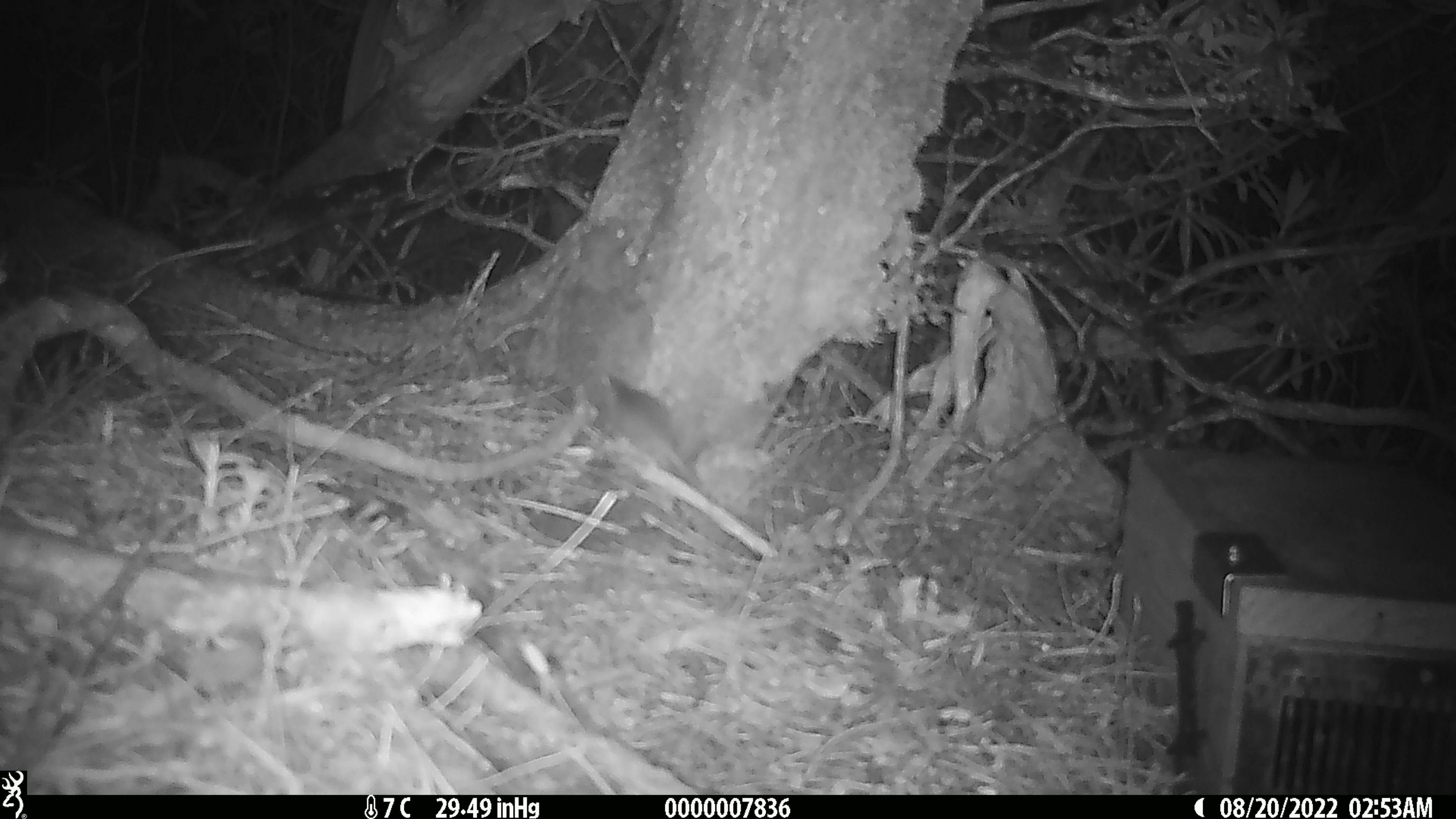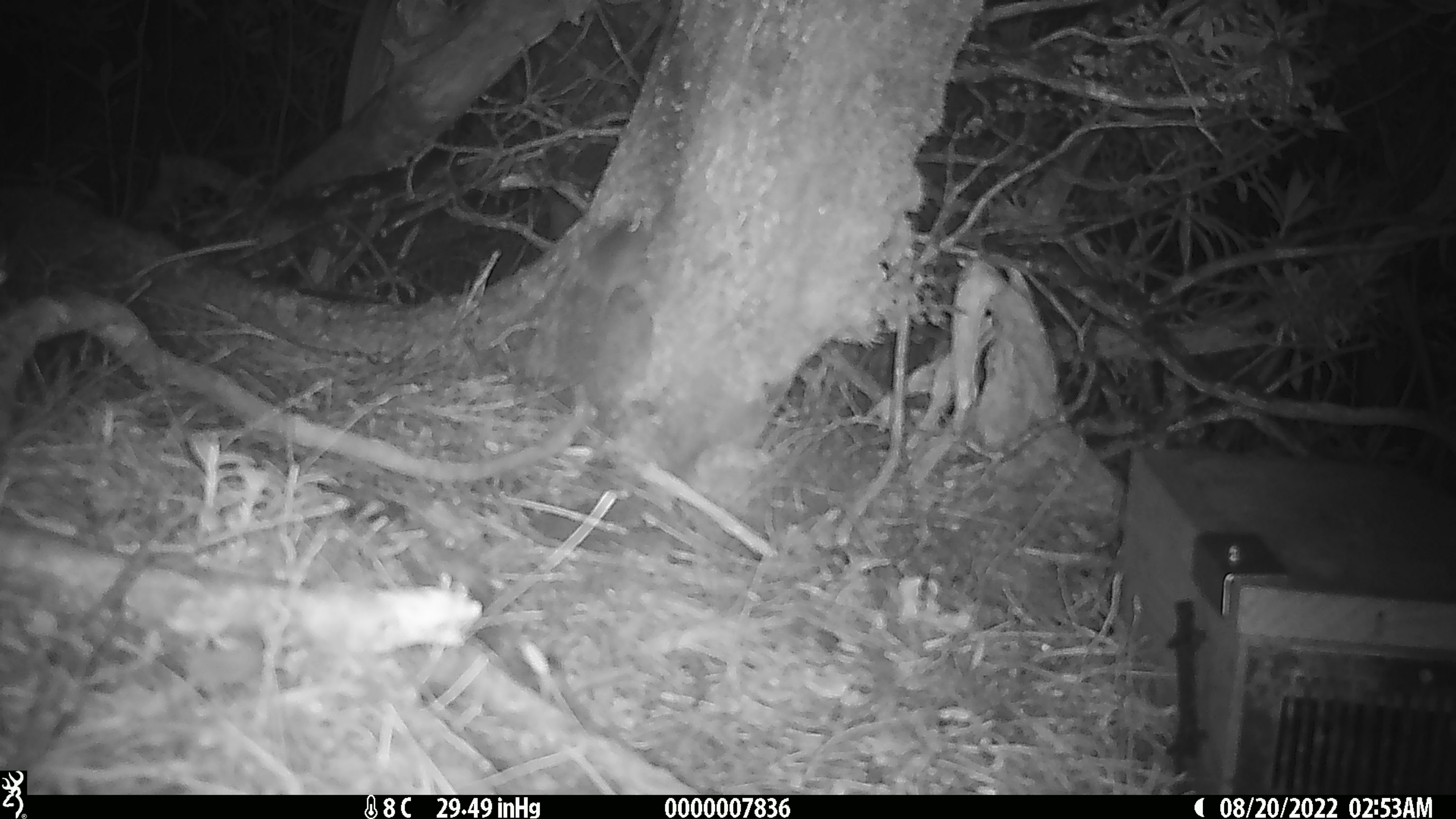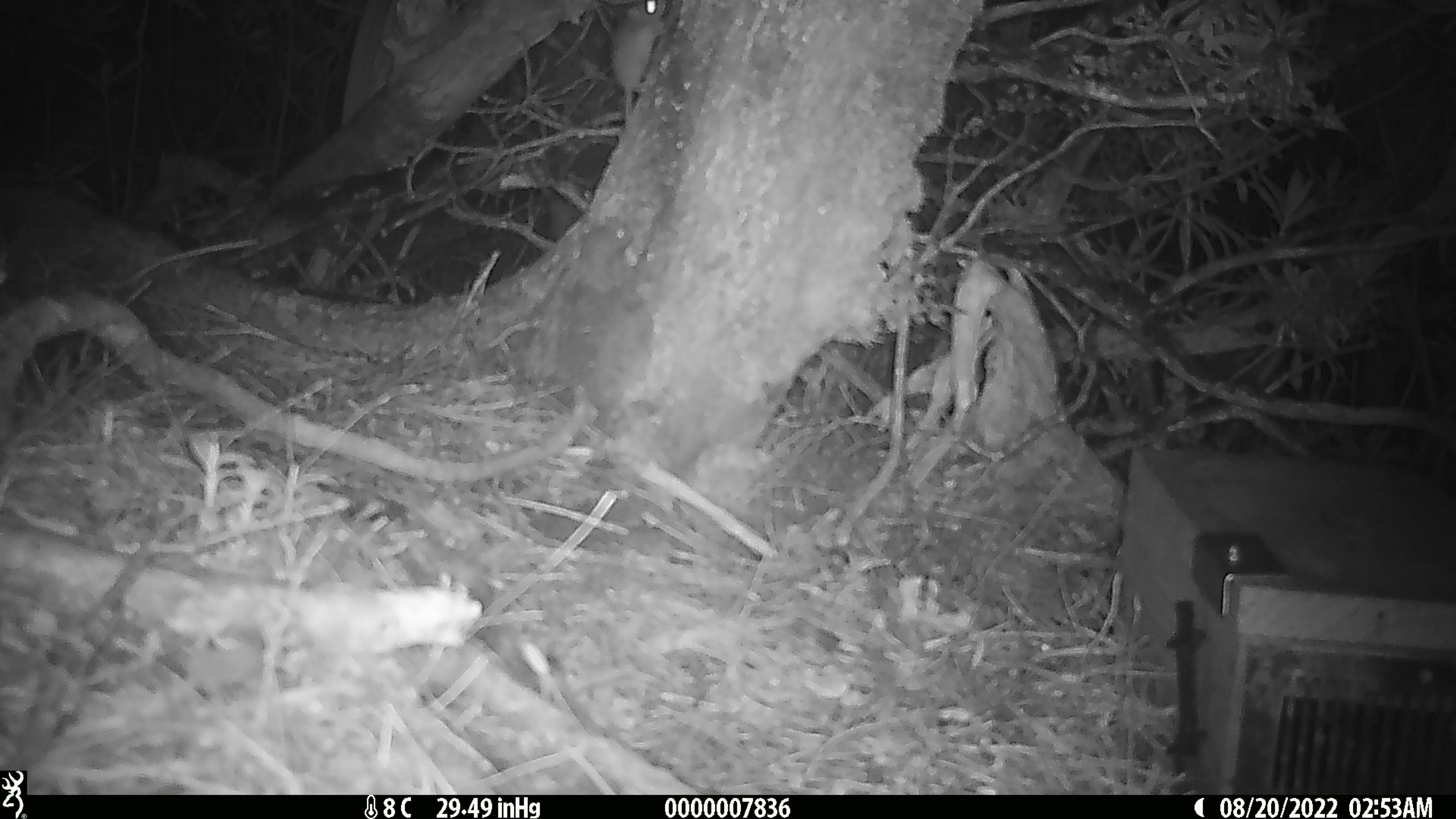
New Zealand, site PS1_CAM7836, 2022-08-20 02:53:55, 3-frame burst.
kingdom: Animalia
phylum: Chordata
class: Mammalia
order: Rodentia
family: Muridae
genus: Mus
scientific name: Mus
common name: mouse